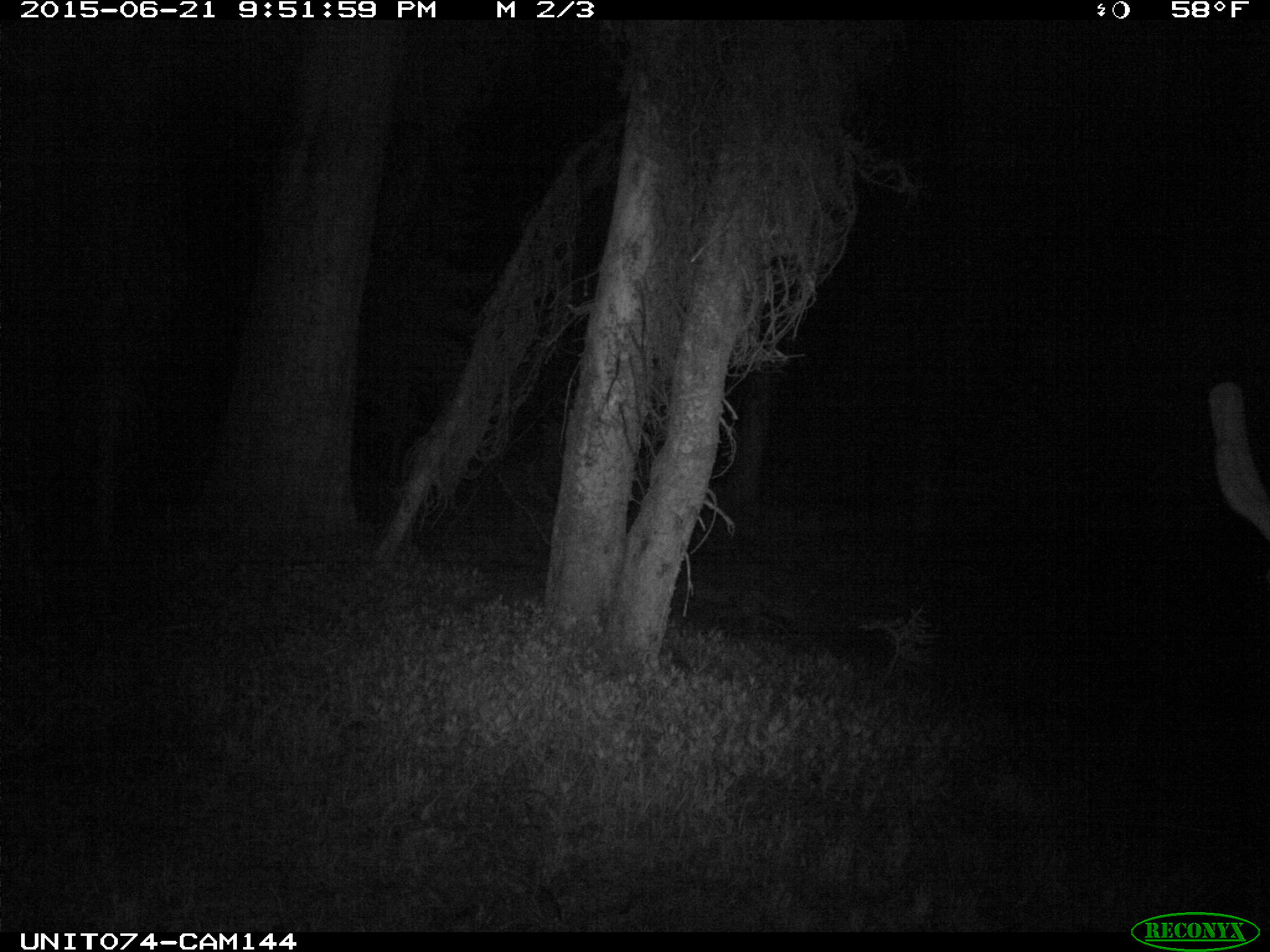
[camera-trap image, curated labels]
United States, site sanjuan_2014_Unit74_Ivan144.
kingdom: Animalia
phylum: Chordata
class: Mammalia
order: Artiodactyla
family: Cervidae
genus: Cervus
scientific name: Cervus elaphus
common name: red deer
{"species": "Cervus elaphus (red deer)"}